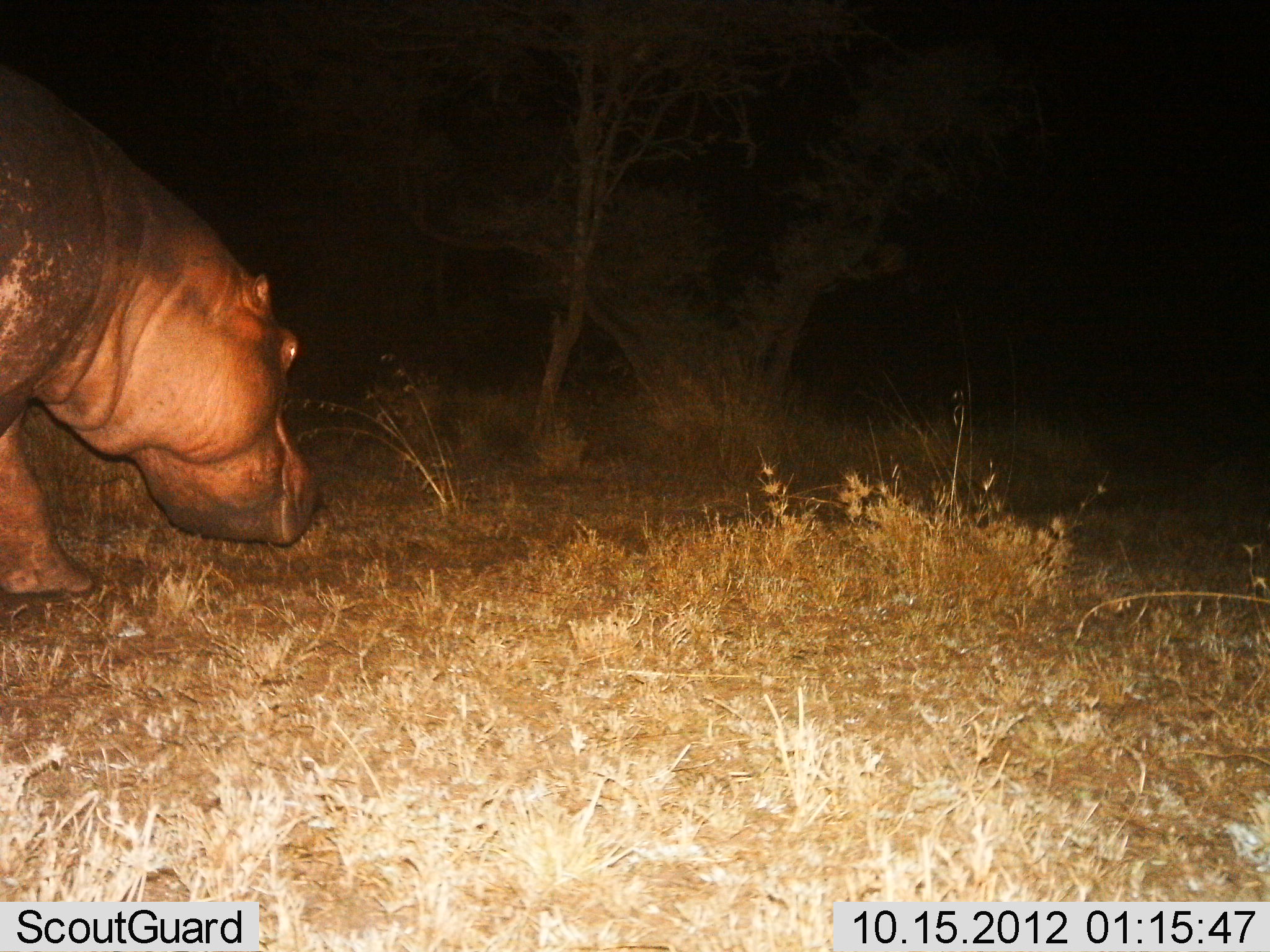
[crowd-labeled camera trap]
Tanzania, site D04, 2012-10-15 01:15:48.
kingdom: Animalia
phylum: Chordata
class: Mammalia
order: Artiodactyla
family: Hippopotamidae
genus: Hippopotamus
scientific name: Hippopotamus amphibius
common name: hippopotamus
Hippopotamus (Hippopotamus amphibius), count 1. Behavior (volunteer vote fractions): standing 30%, resting 0%, moving 70%, interacting 0%. Young present (vote fraction): 0%. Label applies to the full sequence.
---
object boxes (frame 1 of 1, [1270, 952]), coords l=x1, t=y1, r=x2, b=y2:
animal: l=0, t=59, r=324, b=606